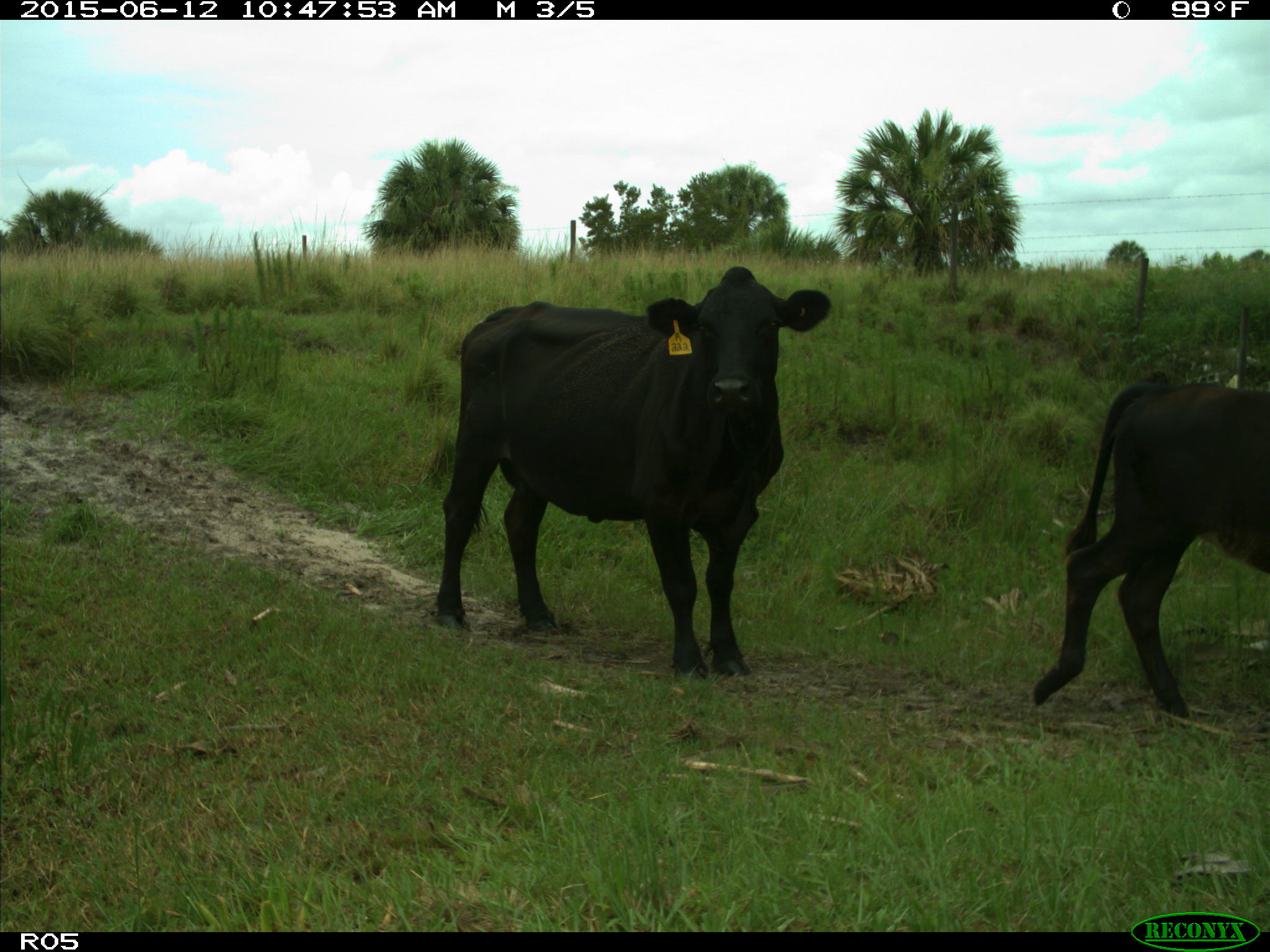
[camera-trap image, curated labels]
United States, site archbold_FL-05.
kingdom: Animalia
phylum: Chordata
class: Mammalia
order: Artiodactyla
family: Bovidae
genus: Bos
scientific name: Bos taurus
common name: domestic cow